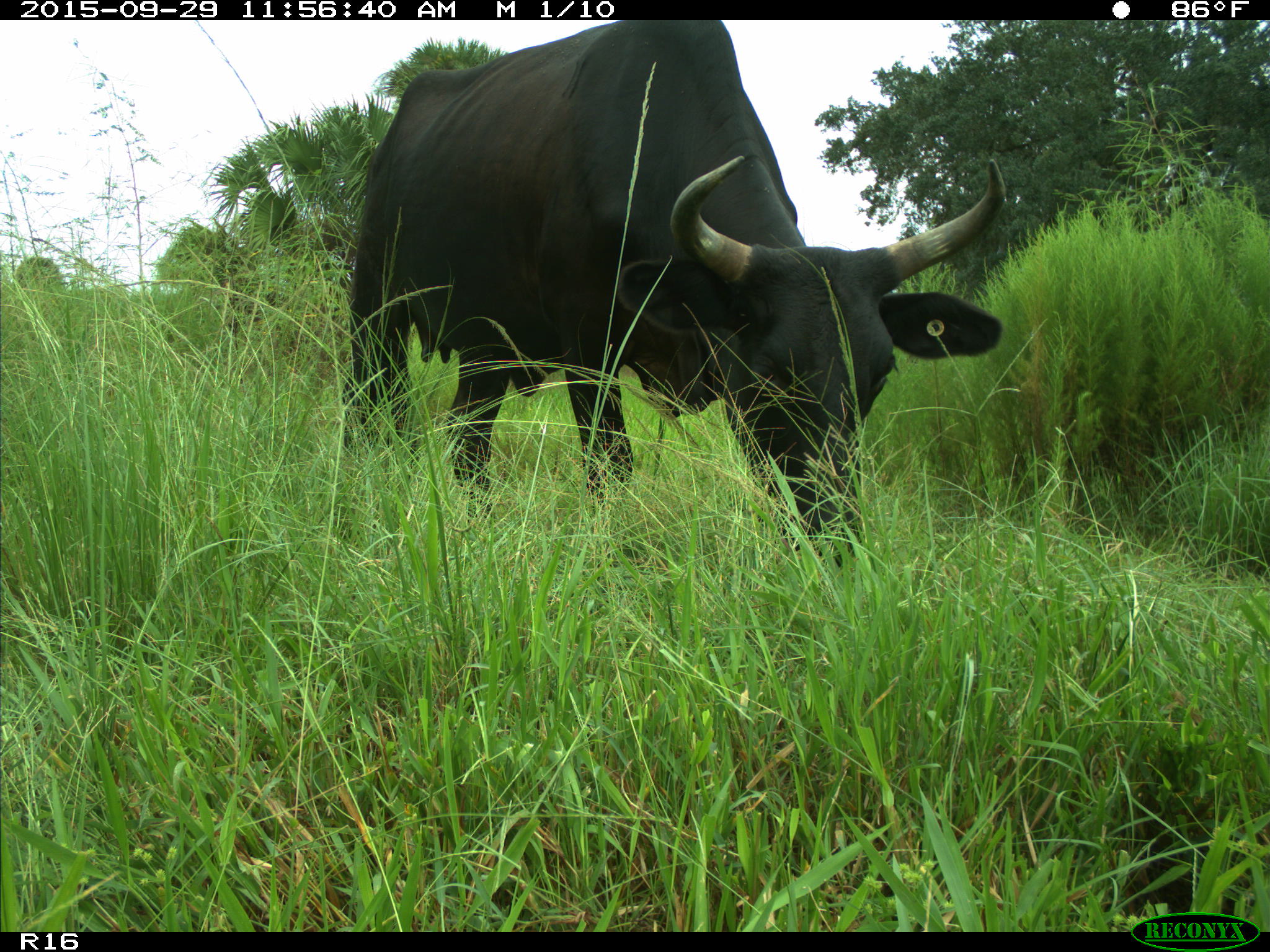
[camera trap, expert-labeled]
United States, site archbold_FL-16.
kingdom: Animalia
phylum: Chordata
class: Mammalia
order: Artiodactyla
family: Bovidae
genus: Bos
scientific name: Bos taurus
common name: domestic cow